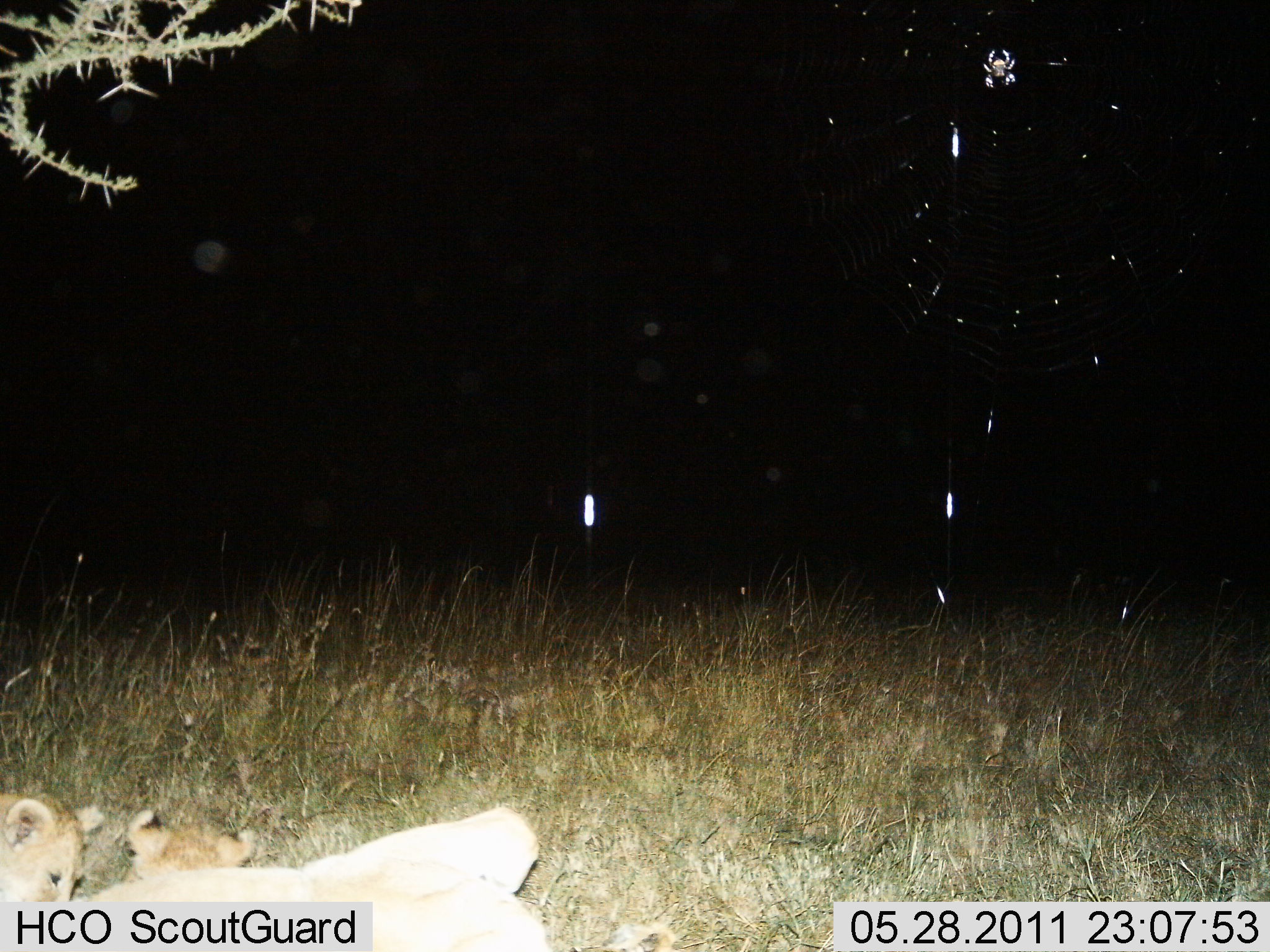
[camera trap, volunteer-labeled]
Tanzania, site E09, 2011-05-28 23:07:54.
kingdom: Animalia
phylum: Chordata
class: Mammalia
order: Carnivora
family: Felidae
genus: Panthera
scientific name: Panthera leo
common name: lion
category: lionfemale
Lionfemale (lion) (Panthera leo), count 2. Behavior (volunteer vote fractions): standing 0%, resting 100%, moving 0%, interacting 18%. Young present (vote fraction): 64%. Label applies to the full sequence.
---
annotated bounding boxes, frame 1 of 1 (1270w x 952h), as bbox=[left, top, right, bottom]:
animal: bbox=[125, 810, 543, 887]; bbox=[117, 807, 262, 886]; bbox=[8, 796, 111, 892]; bbox=[976, 50, 1019, 90]